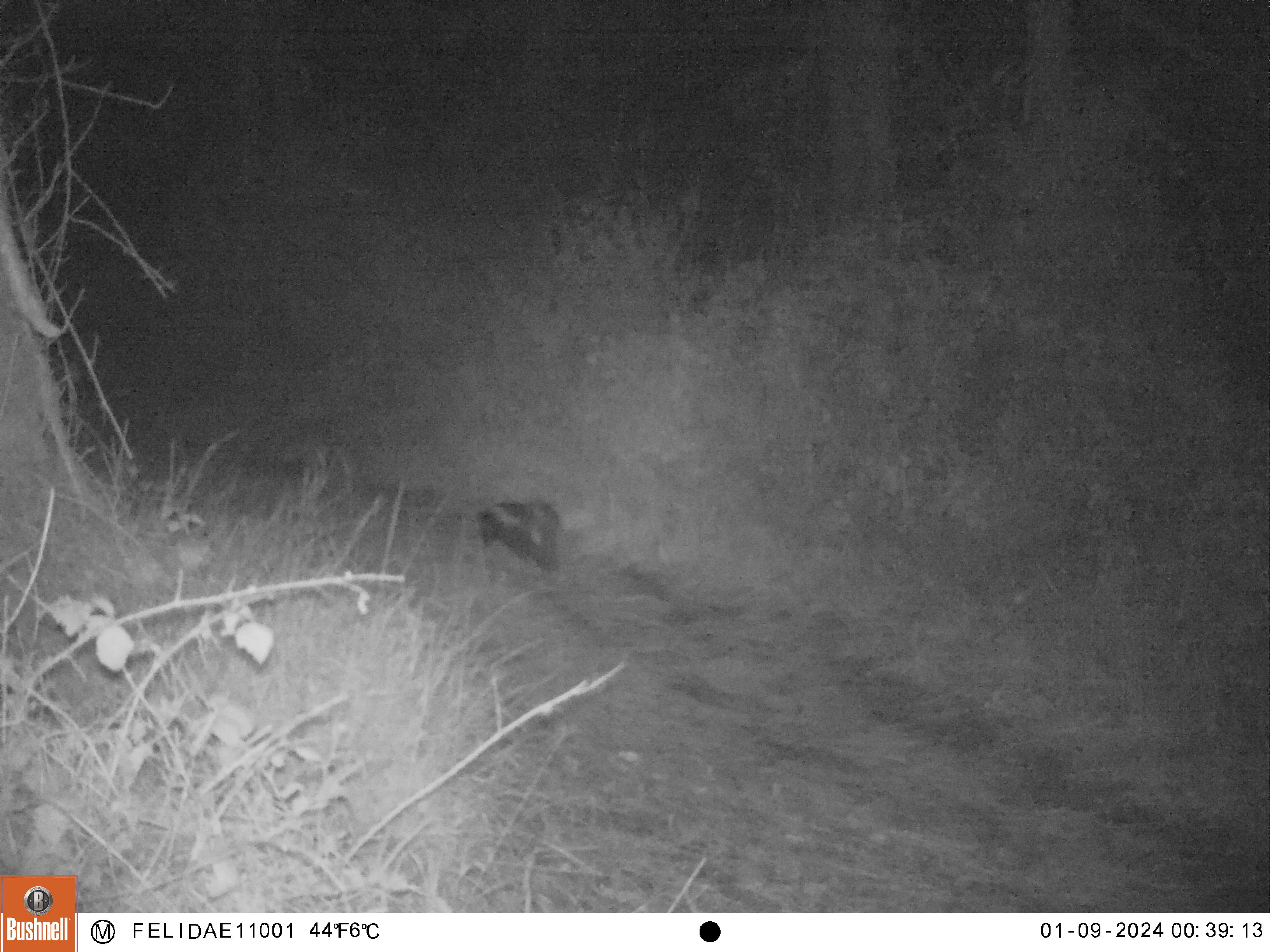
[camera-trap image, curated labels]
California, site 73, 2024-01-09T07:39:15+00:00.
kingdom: Animalia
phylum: Chordata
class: Mammalia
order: Carnivora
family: Mephitidae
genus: Mephitis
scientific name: Mephitis mephitis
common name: striped skunk